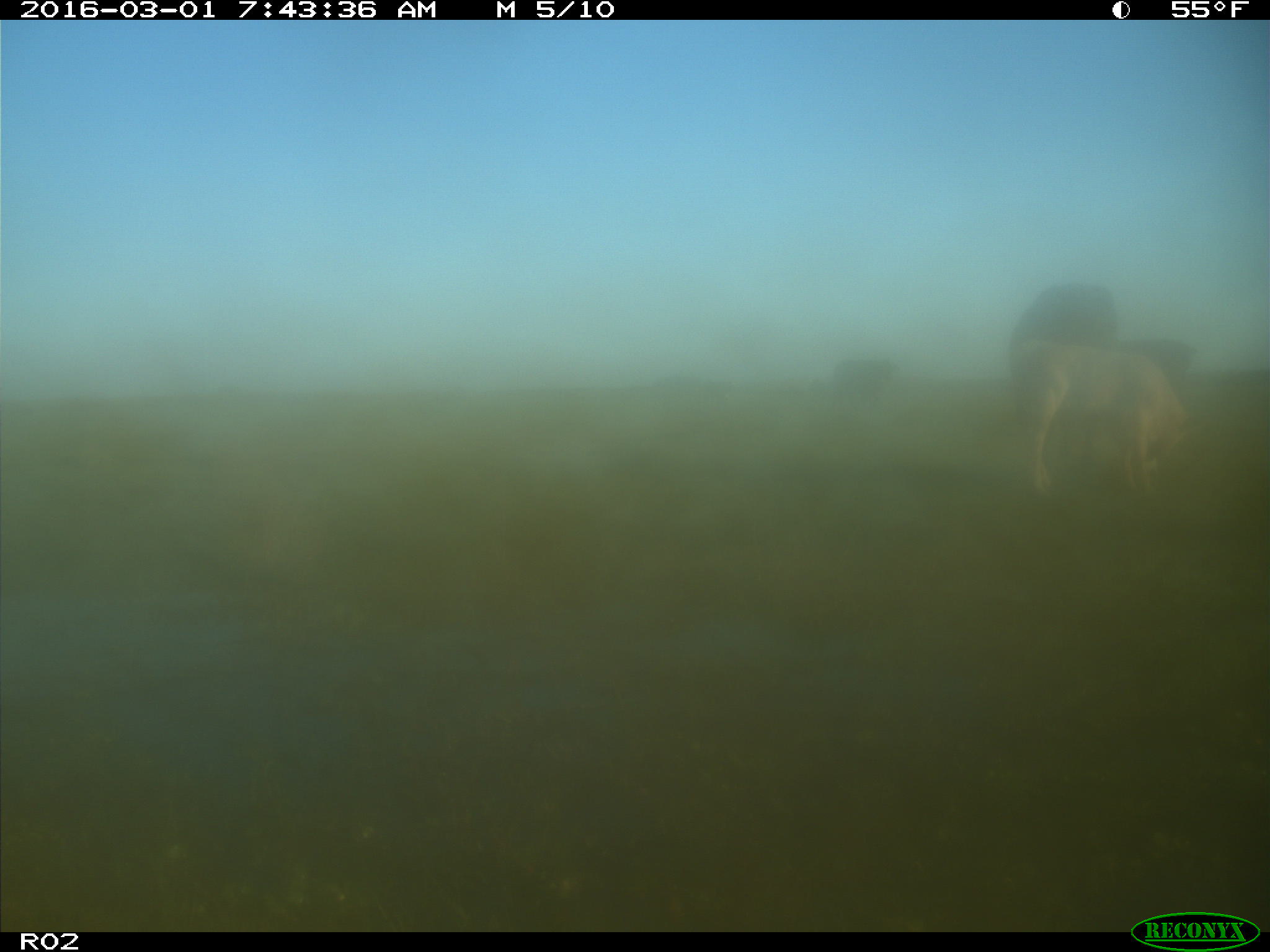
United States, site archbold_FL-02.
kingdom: Animalia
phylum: Chordata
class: Mammalia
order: Artiodactyla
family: Bovidae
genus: Bos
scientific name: Bos taurus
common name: domestic cow